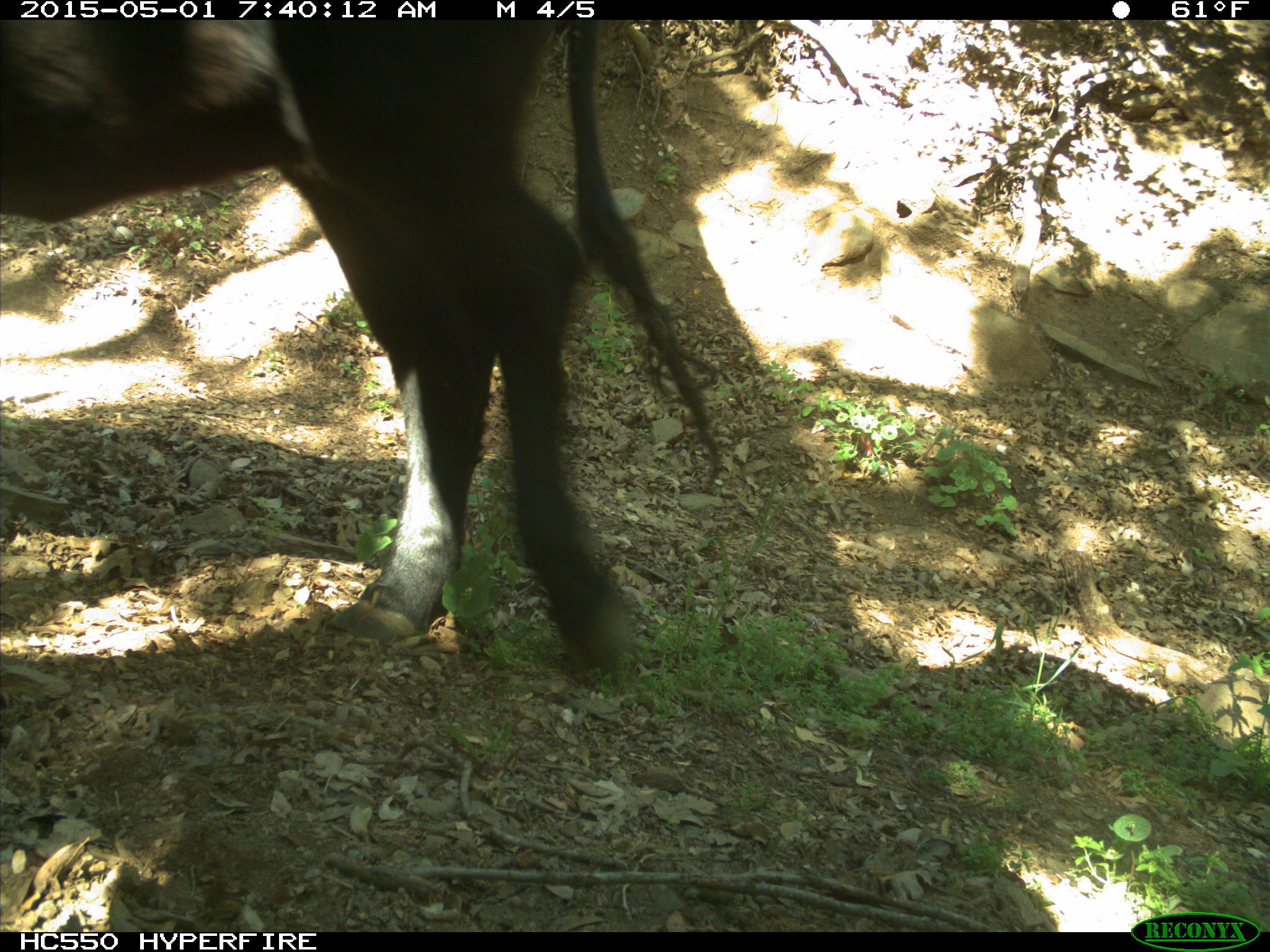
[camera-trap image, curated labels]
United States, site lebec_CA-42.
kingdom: Animalia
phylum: Chordata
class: Mammalia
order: Artiodactyla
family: Bovidae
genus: Bos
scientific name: Bos taurus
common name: domestic cow